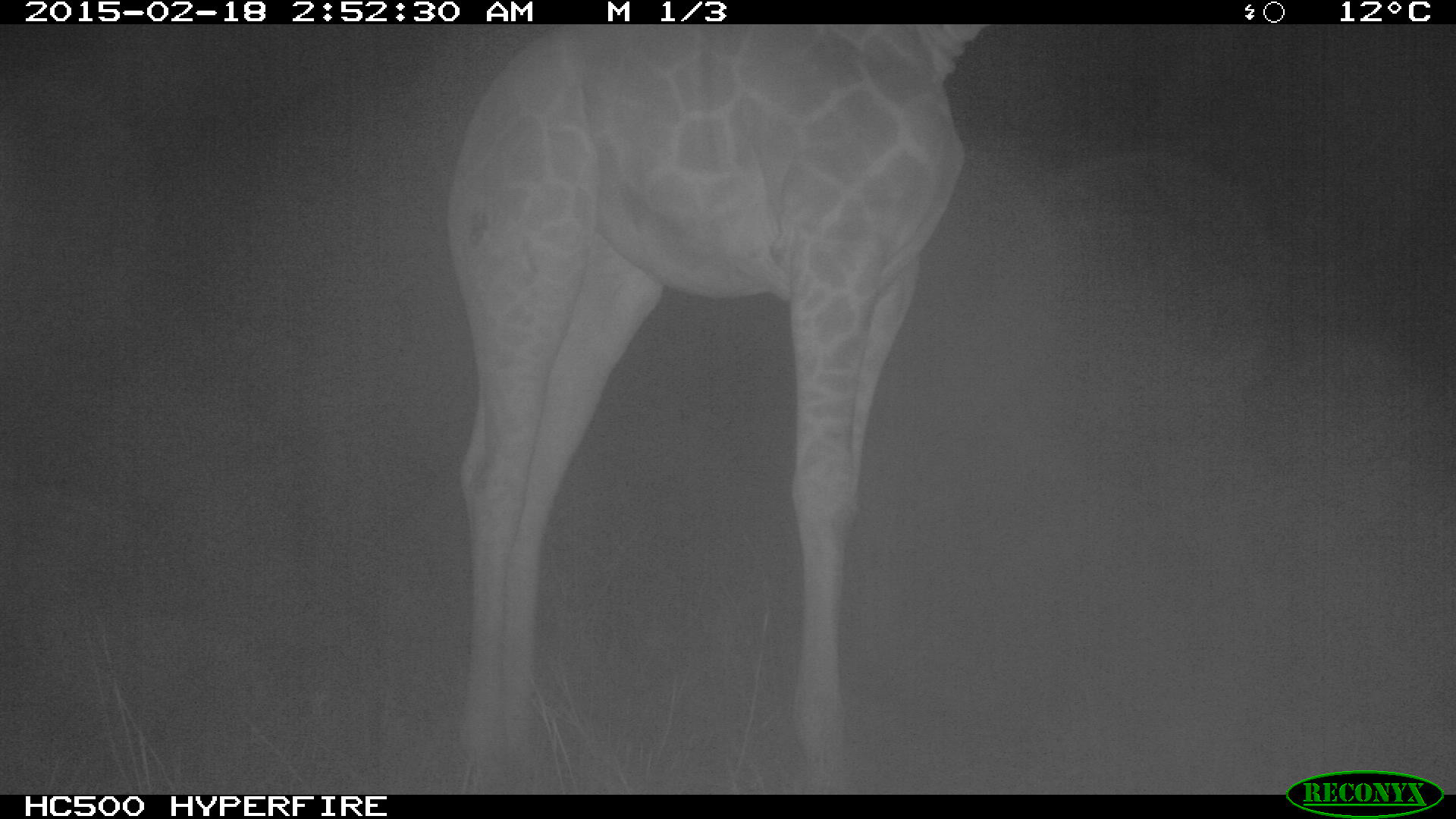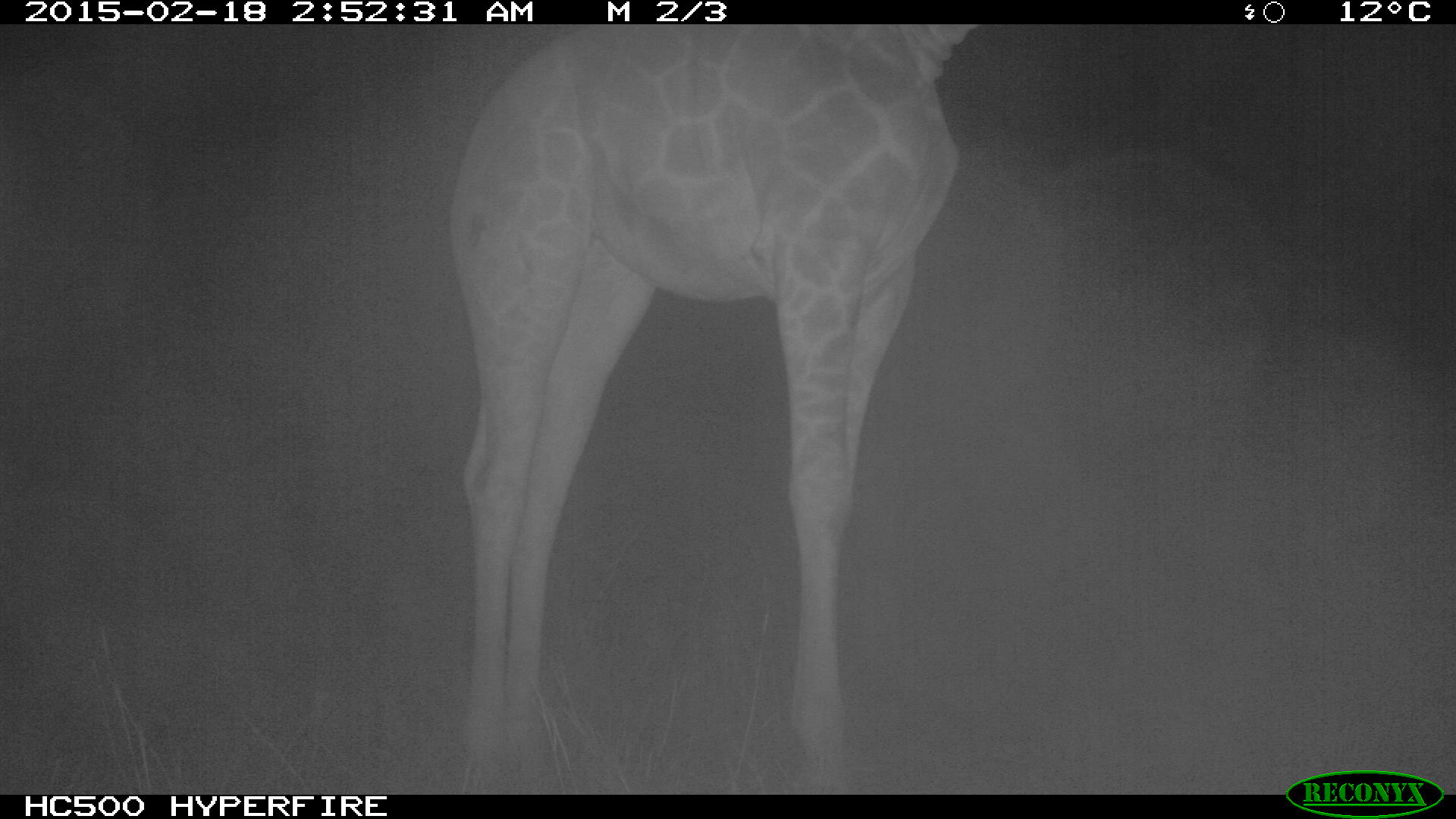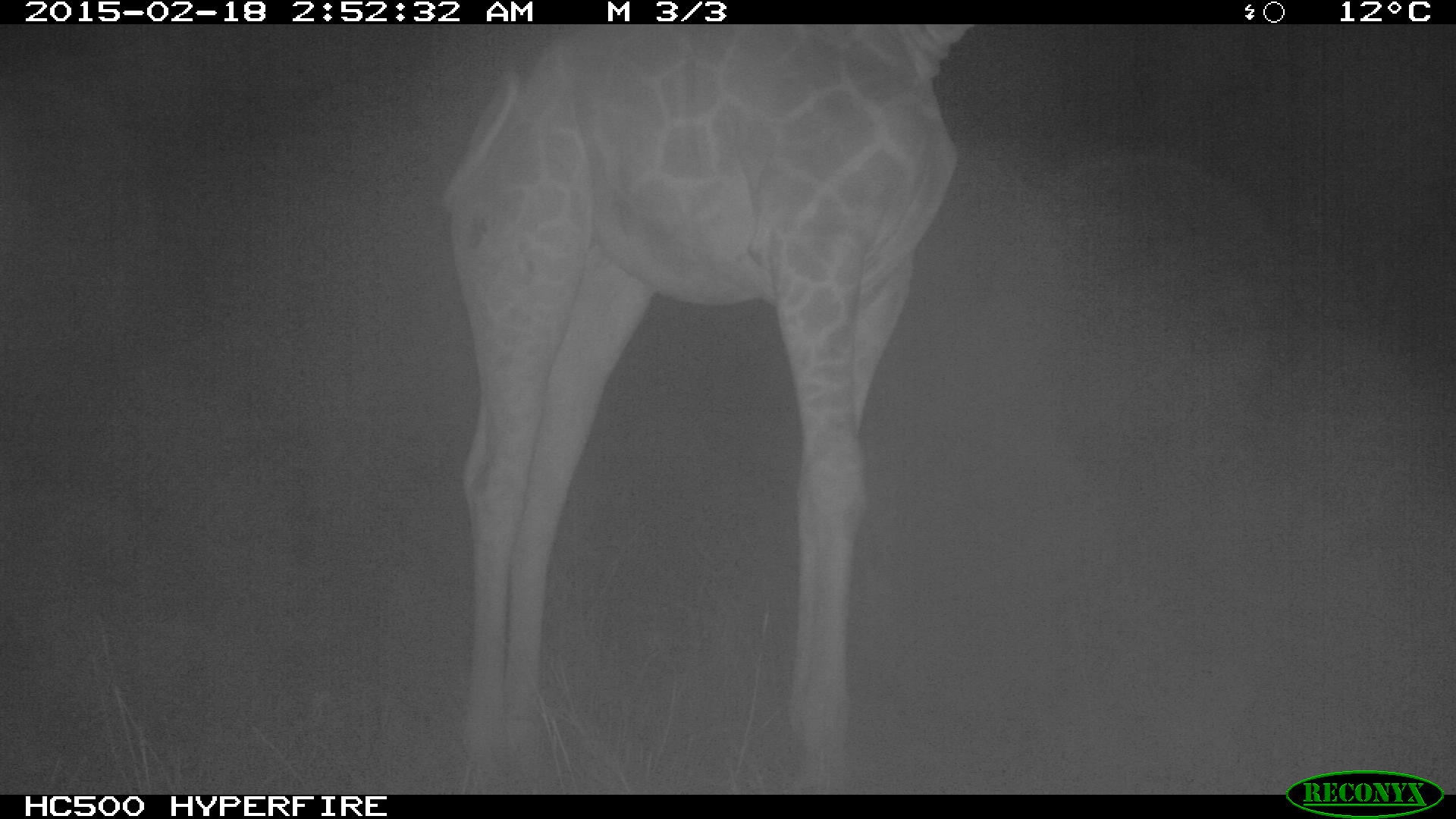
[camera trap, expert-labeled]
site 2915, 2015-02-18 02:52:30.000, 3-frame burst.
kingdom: Animalia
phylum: Chordata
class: Mammalia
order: Artiodactyla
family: Giraffidae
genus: Giraffa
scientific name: Giraffa camelopardalis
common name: giraffe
Giraffa camelopardalis (giraffe), count 1.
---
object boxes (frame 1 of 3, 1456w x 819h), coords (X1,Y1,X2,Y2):
giraffa camelopardalis: (442,21,986,792)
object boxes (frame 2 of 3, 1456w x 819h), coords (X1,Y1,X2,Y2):
giraffa camelopardalis: (440,21,971,792)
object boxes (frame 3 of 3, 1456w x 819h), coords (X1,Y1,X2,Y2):
giraffa camelopardalis: (435,21,967,792)